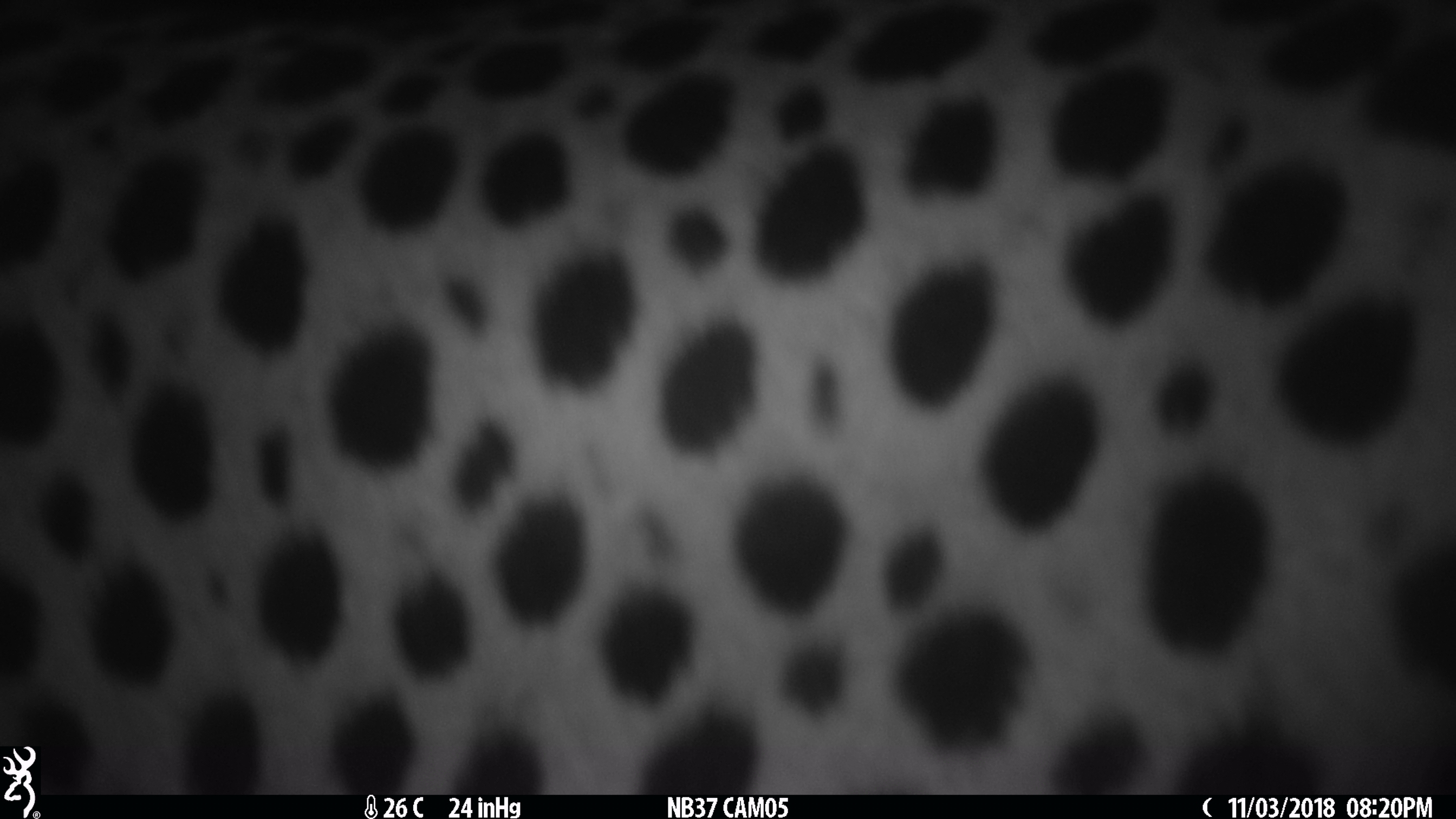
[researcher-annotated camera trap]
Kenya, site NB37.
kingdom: Animalia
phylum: Chordata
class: Mammalia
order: Carnivora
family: Felidae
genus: Acinonyx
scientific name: Acinonyx jubatus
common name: cheetah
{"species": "cheetah (Acinonyx jubatus)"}